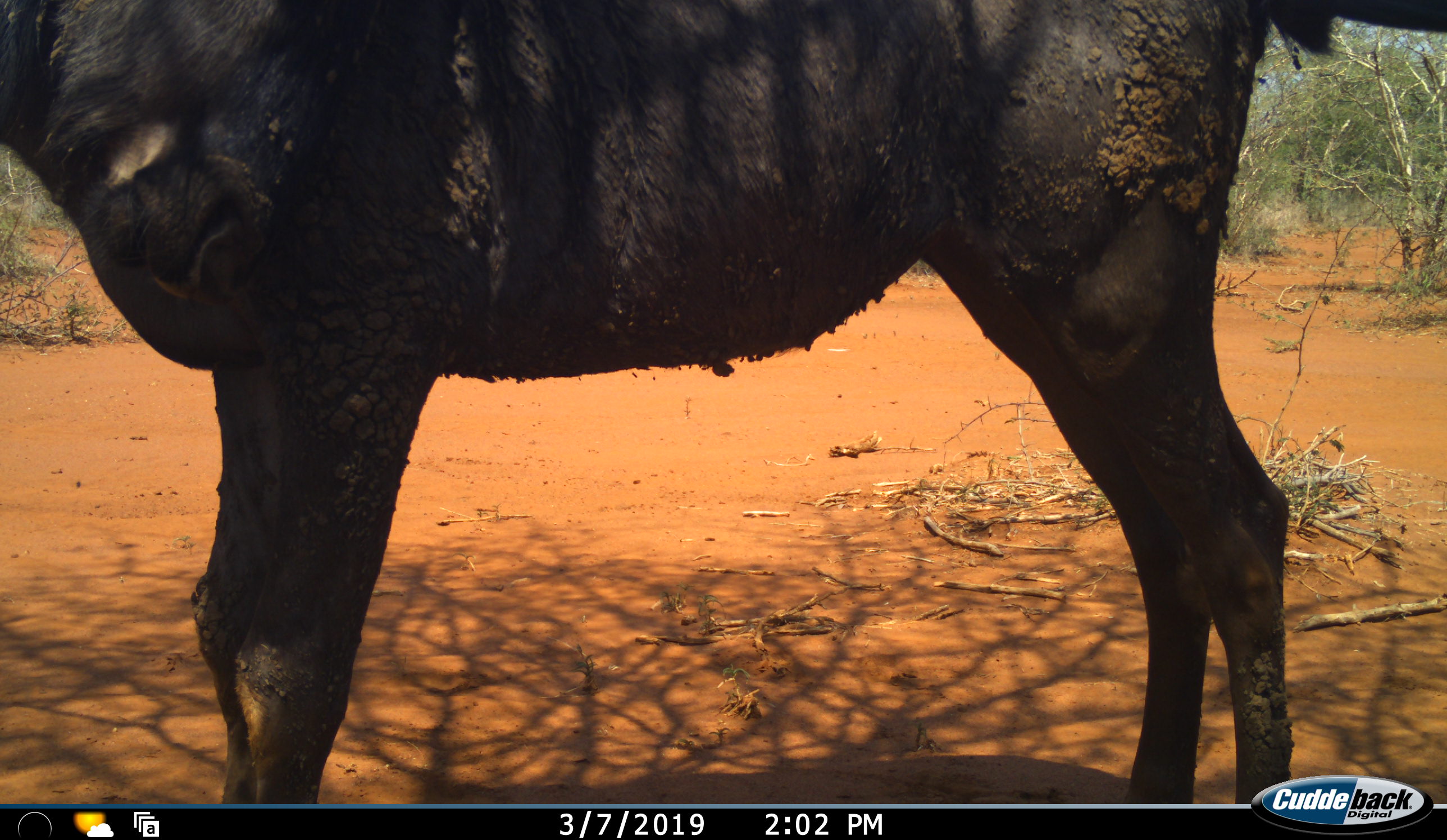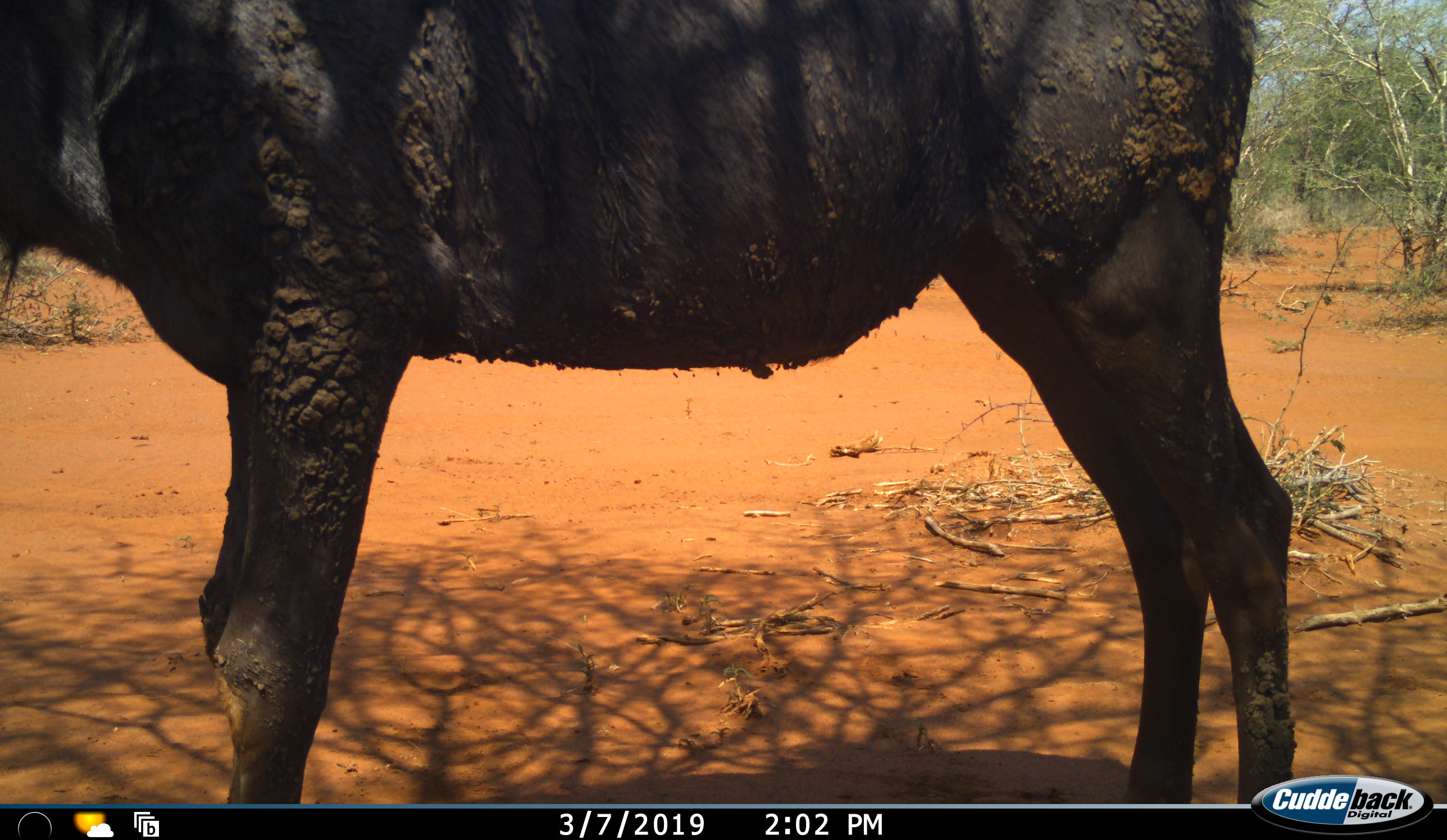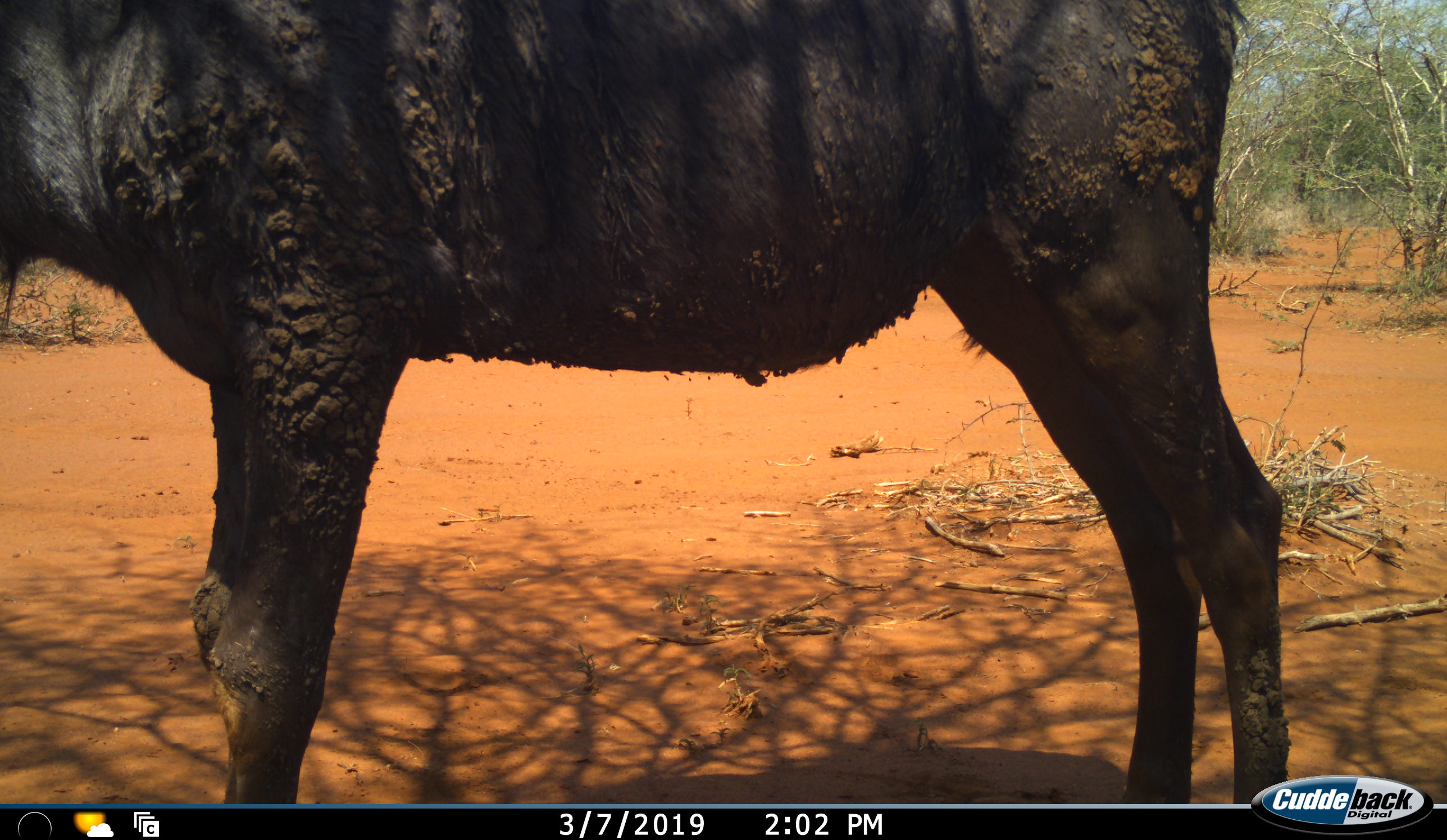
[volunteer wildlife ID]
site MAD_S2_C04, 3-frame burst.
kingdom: Animalia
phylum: Chordata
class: Mammalia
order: Artiodactyla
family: Bovidae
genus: Syncerus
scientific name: Syncerus caffer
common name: african buffalo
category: buffalo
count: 1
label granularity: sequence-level